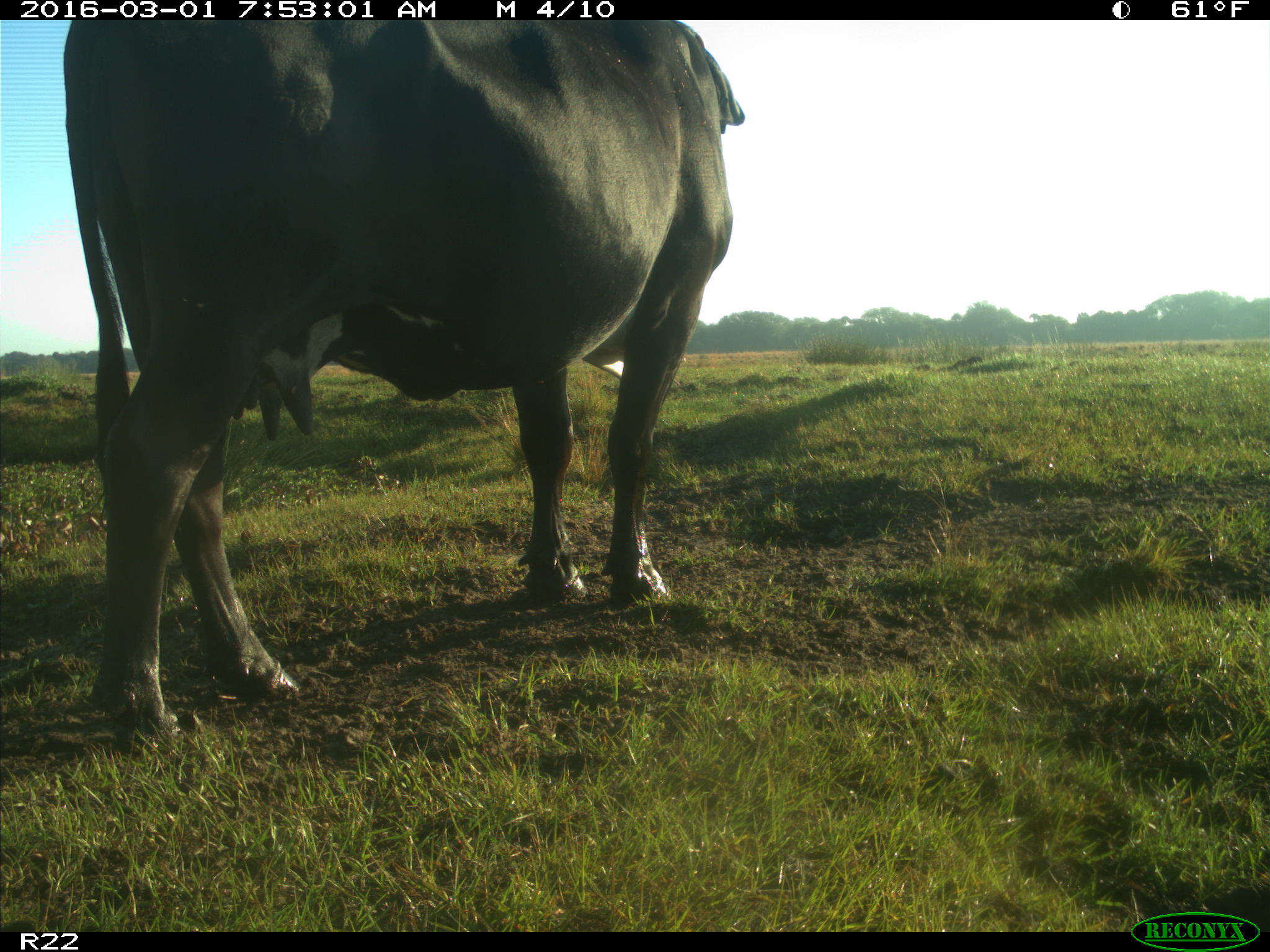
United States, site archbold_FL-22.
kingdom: Animalia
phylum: Chordata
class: Mammalia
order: Artiodactyla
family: Bovidae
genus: Bos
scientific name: Bos taurus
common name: domestic cow